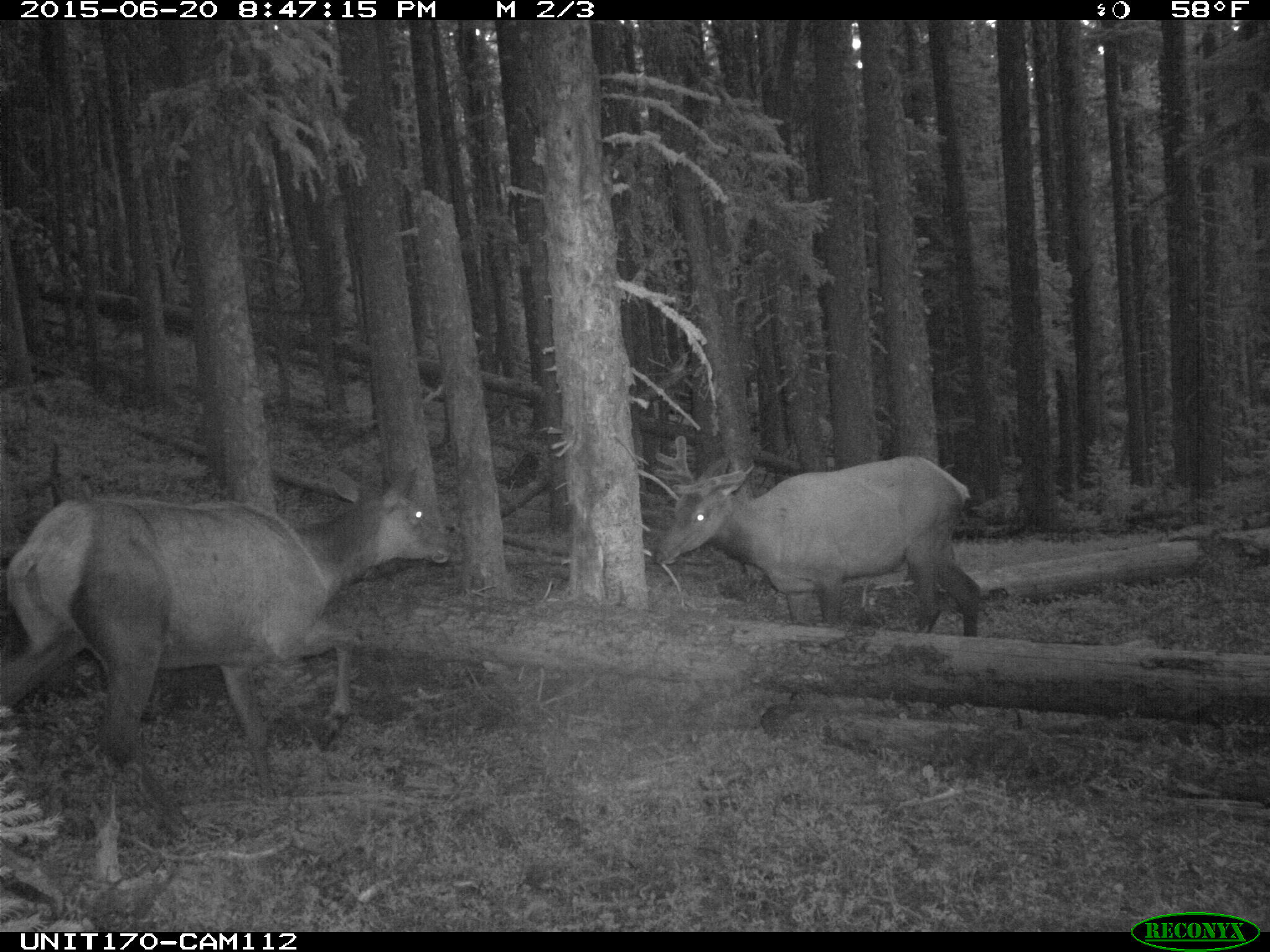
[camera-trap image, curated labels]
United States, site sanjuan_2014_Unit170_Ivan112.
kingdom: Animalia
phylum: Chordata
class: Mammalia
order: Artiodactyla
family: Cervidae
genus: Cervus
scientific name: Cervus elaphus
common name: red deer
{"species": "Cervus elaphus (red deer)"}